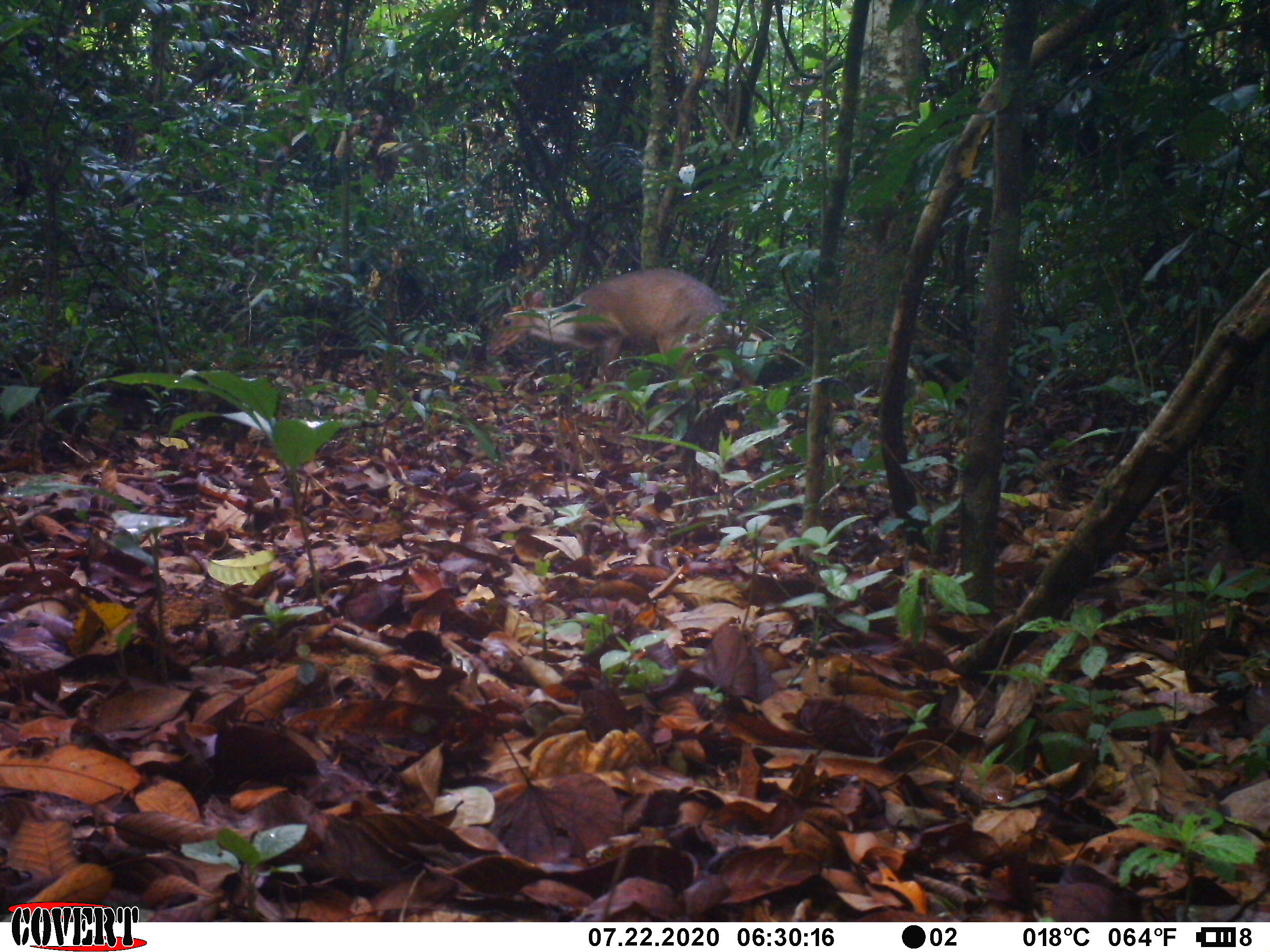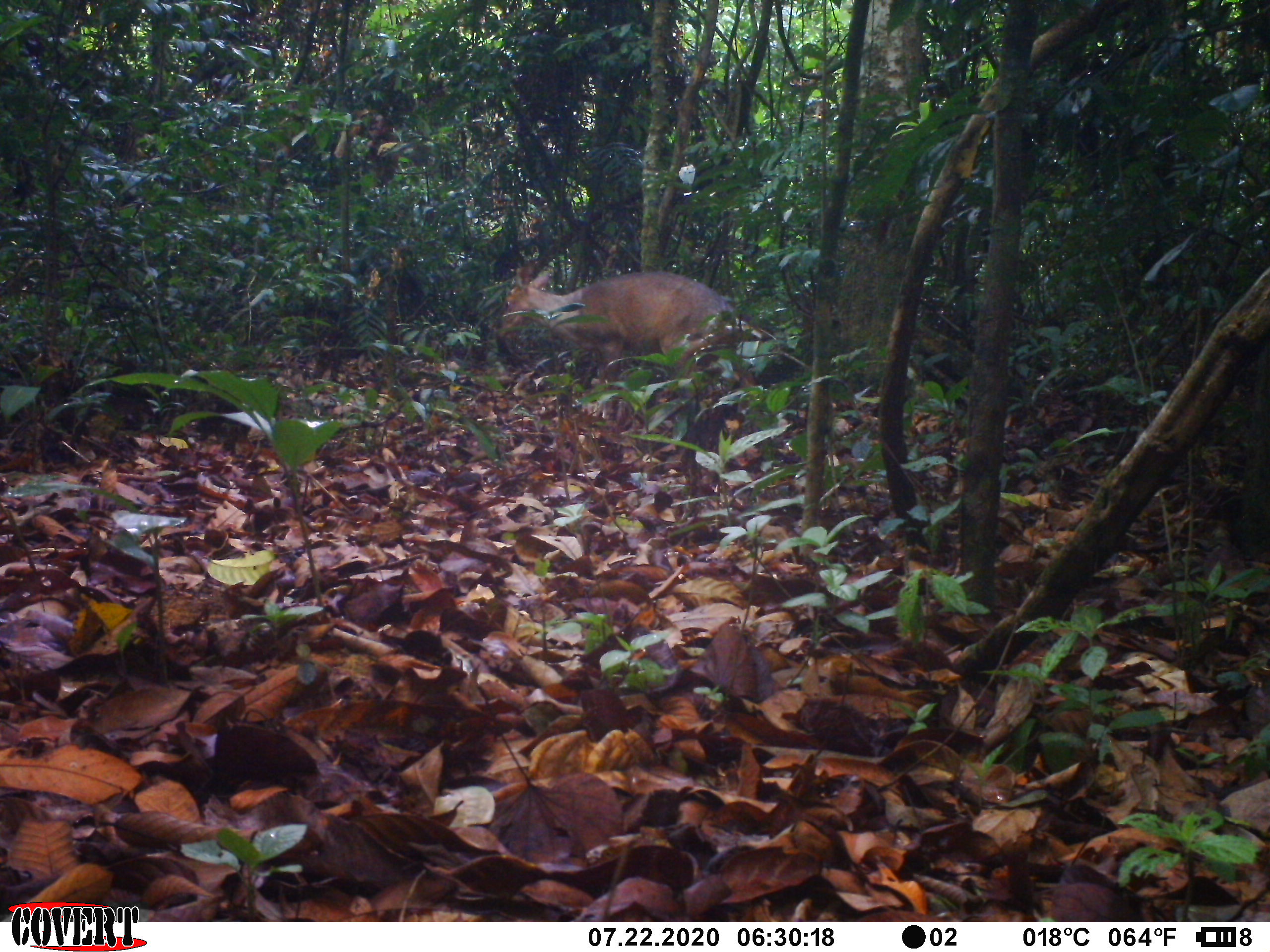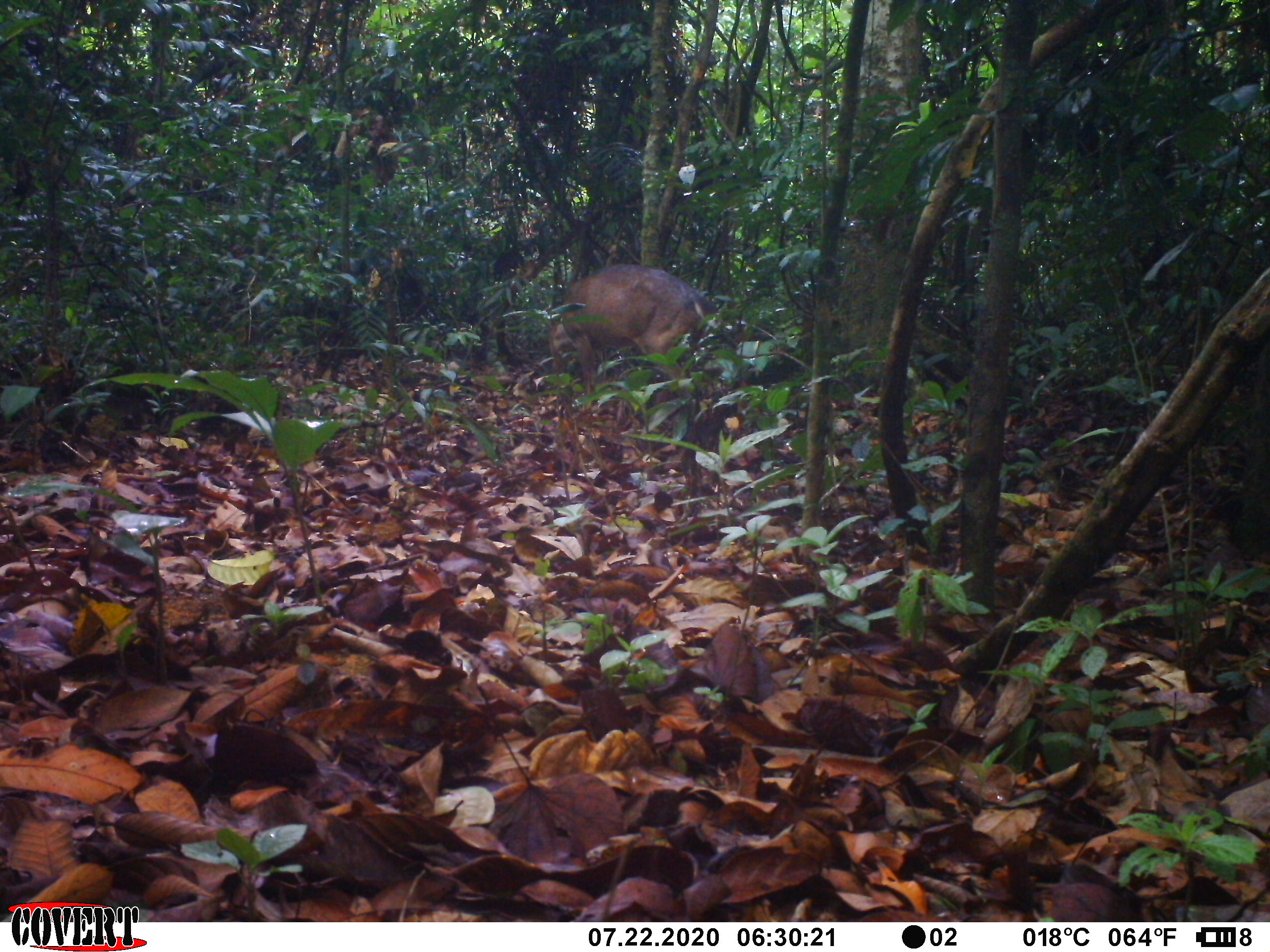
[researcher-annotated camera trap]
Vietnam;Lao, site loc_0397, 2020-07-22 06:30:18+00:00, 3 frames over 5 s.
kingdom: Animalia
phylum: Chordata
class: Mammalia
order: Artiodactyla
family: Cervidae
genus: Muntiacus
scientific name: Muntiacus vuquangensis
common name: large-antlered muntjac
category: large antlered muntjac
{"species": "large antlered muntjac (large-antlered muntjac) (Muntiacus vuquangensis)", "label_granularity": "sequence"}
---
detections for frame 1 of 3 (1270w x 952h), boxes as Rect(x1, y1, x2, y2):
large antlered muntjac: Rect(482, 264, 769, 431)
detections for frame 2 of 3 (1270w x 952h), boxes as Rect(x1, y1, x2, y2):
large antlered muntjac: Rect(488, 259, 758, 412)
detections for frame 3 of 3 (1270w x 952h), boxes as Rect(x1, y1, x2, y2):
large antlered muntjac: Rect(543, 265, 719, 407)